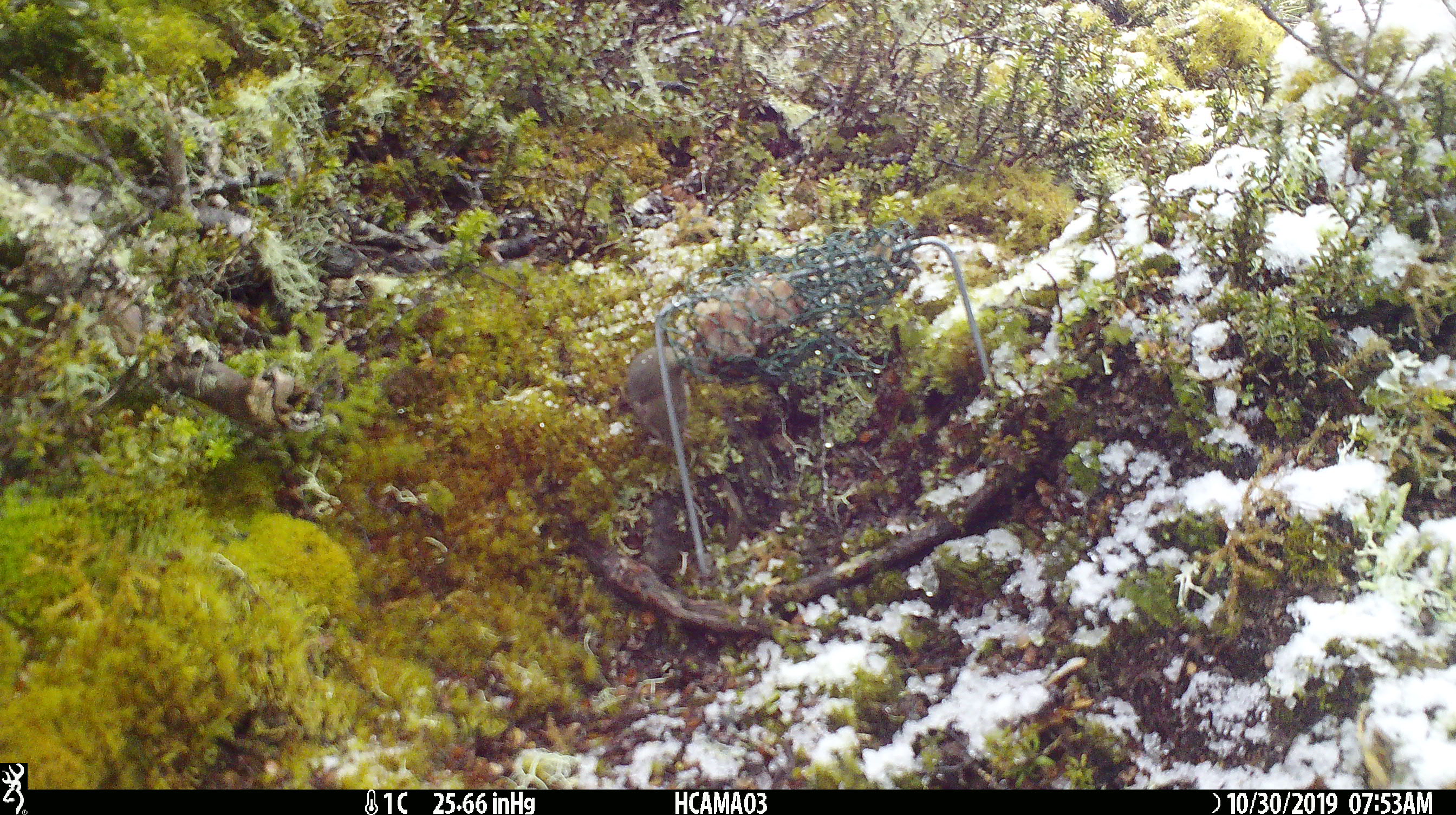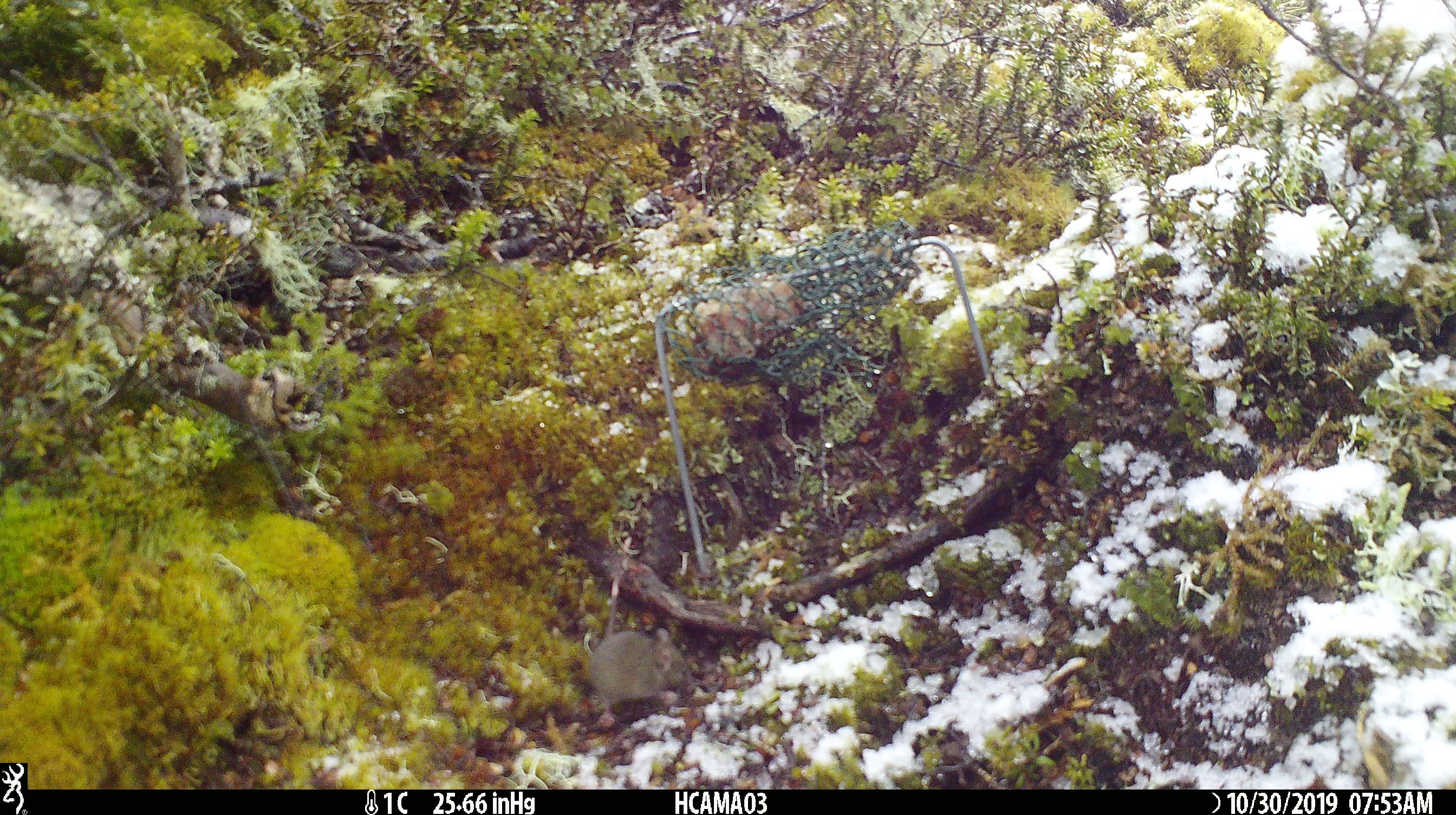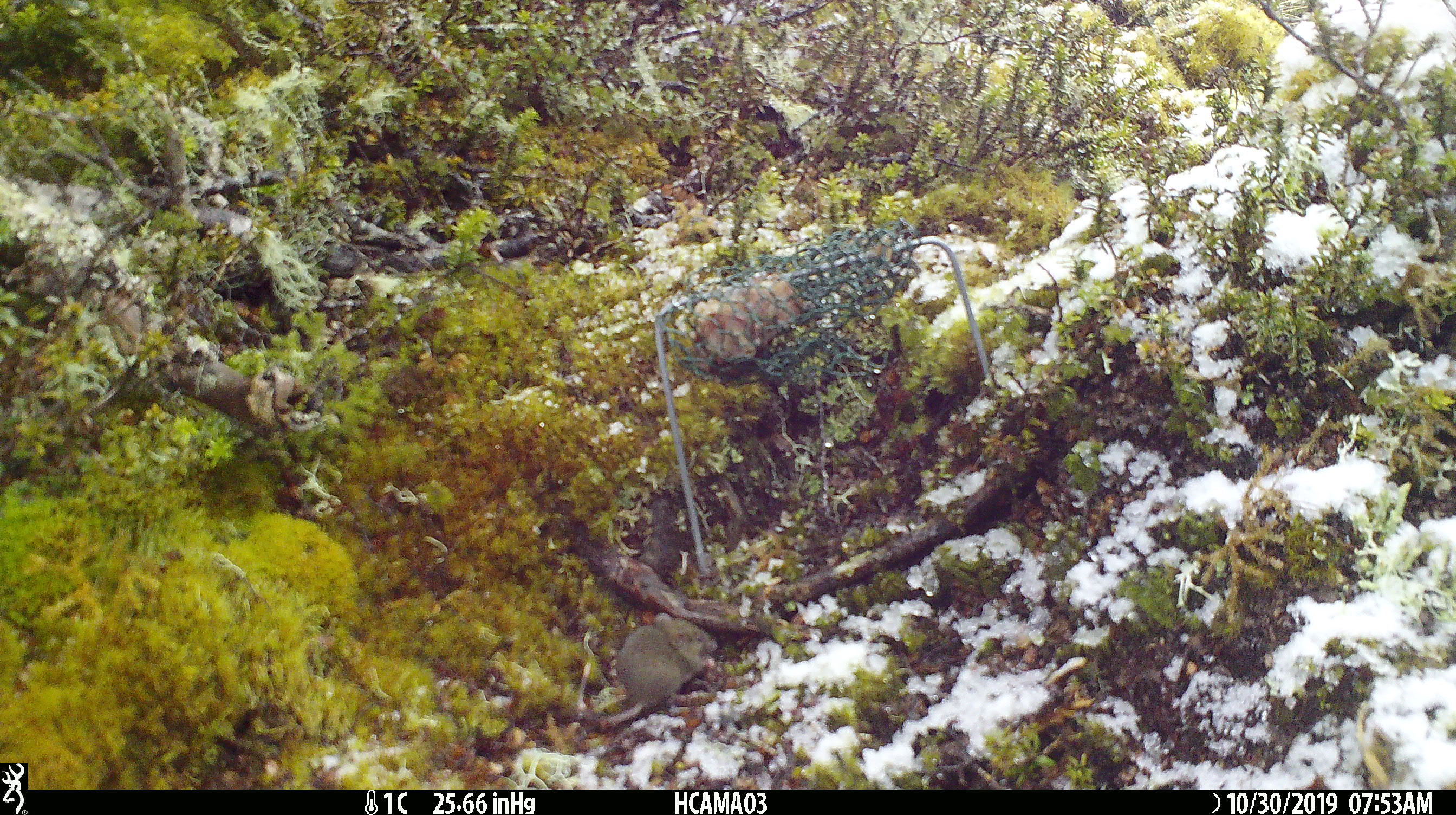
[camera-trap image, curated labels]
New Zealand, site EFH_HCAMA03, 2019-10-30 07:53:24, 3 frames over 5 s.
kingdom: Animalia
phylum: Chordata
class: Mammalia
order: Rodentia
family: Muridae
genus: Mus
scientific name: Mus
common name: mouse